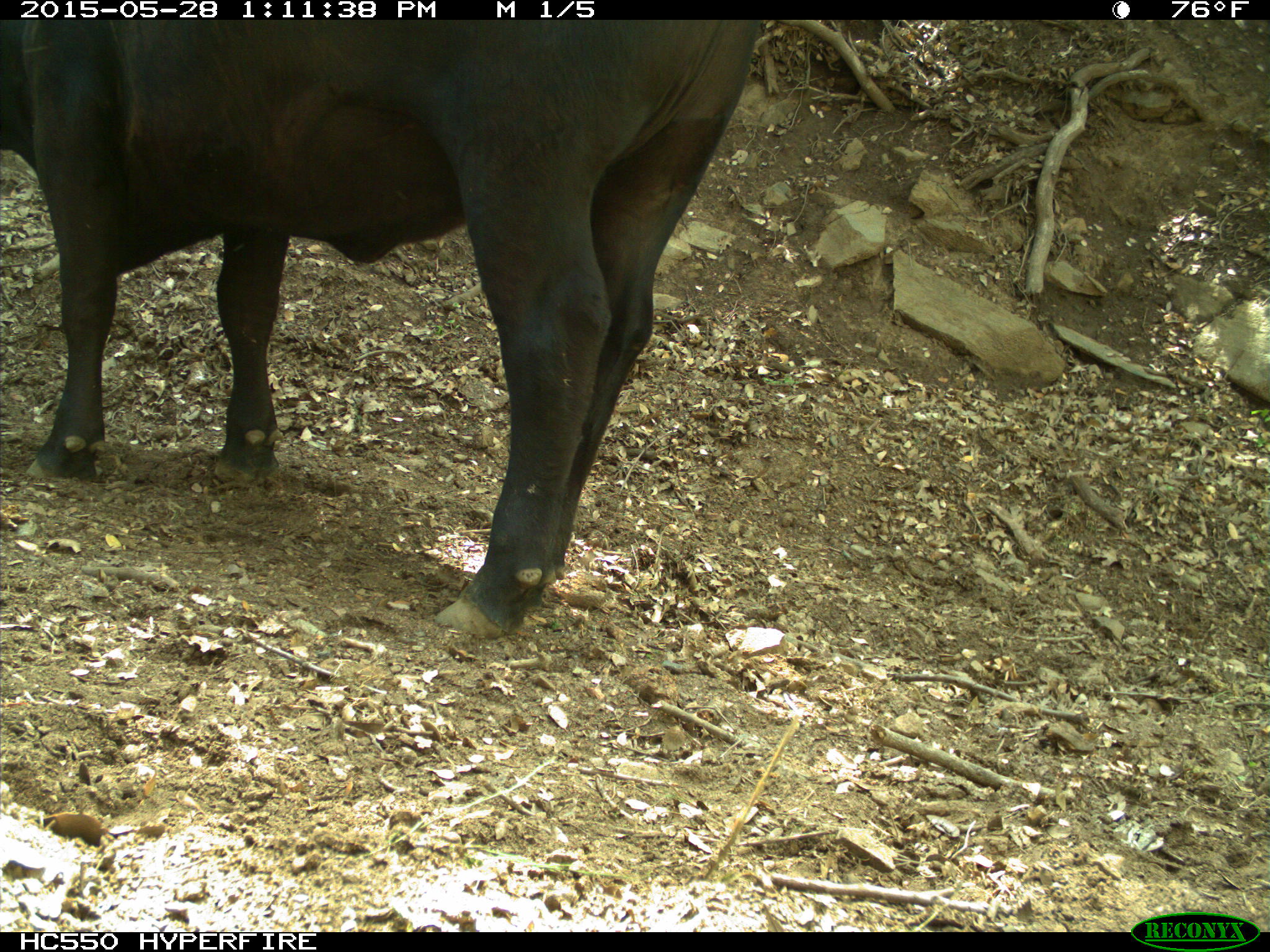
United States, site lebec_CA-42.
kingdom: Animalia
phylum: Chordata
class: Mammalia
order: Artiodactyla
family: Bovidae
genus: Bos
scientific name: Bos taurus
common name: domestic cow